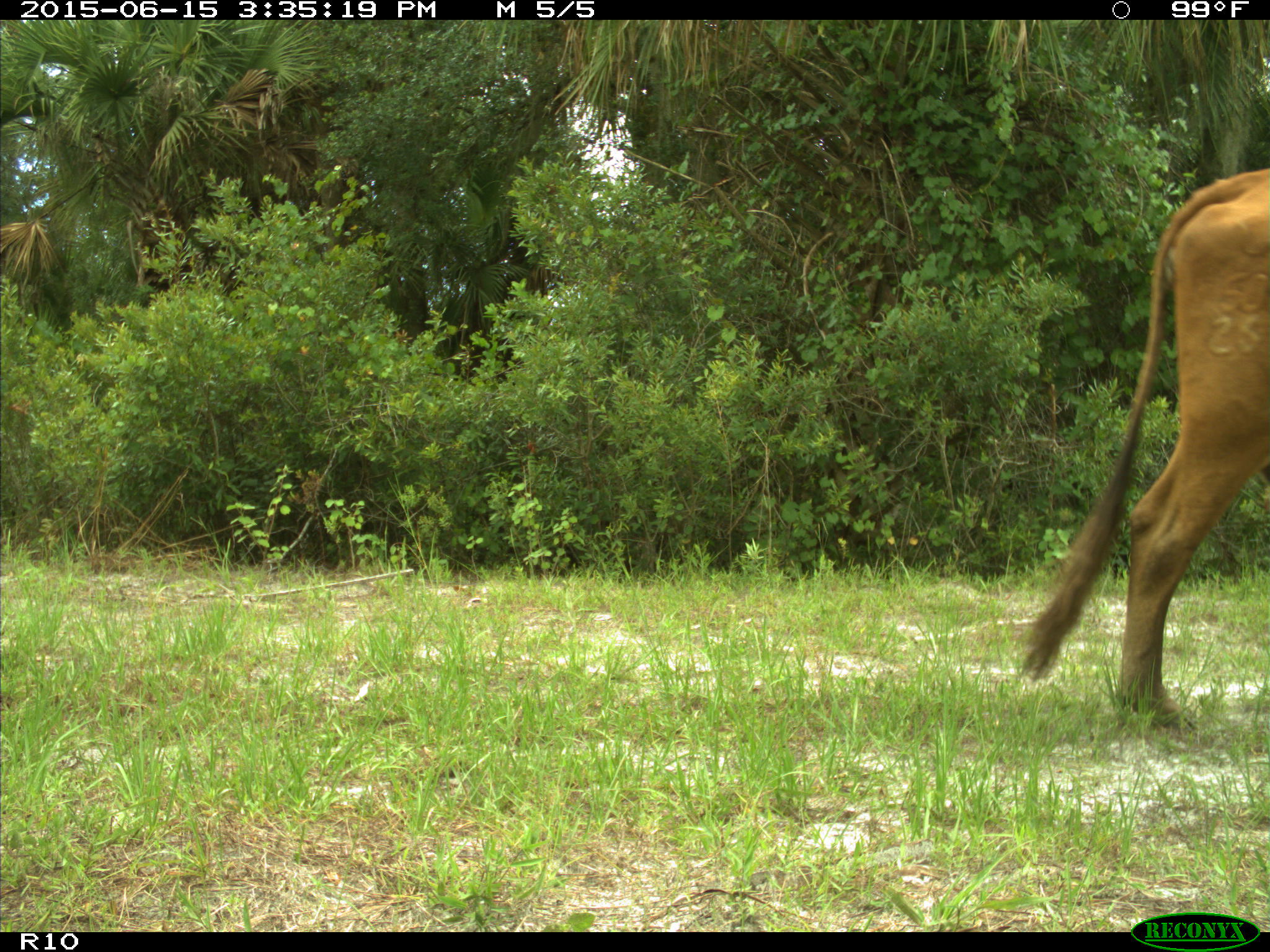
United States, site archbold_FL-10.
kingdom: Animalia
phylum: Chordata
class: Mammalia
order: Artiodactyla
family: Bovidae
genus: Bos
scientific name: Bos taurus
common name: domestic cow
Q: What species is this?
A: Bos taurus (domestic cow).